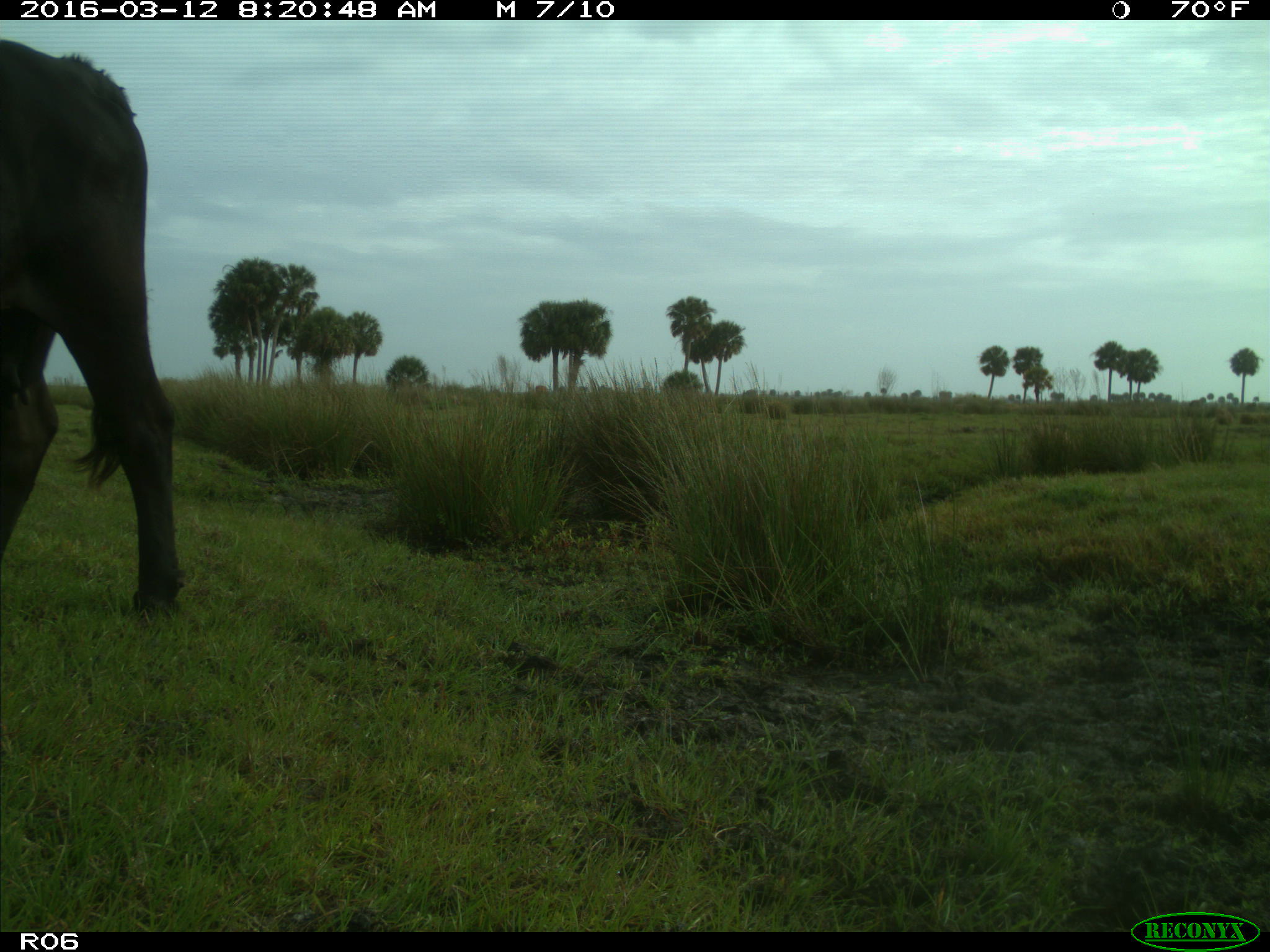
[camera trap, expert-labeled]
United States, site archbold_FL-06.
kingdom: Animalia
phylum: Chordata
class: Mammalia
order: Artiodactyla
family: Bovidae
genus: Bos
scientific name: Bos taurus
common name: domestic cow